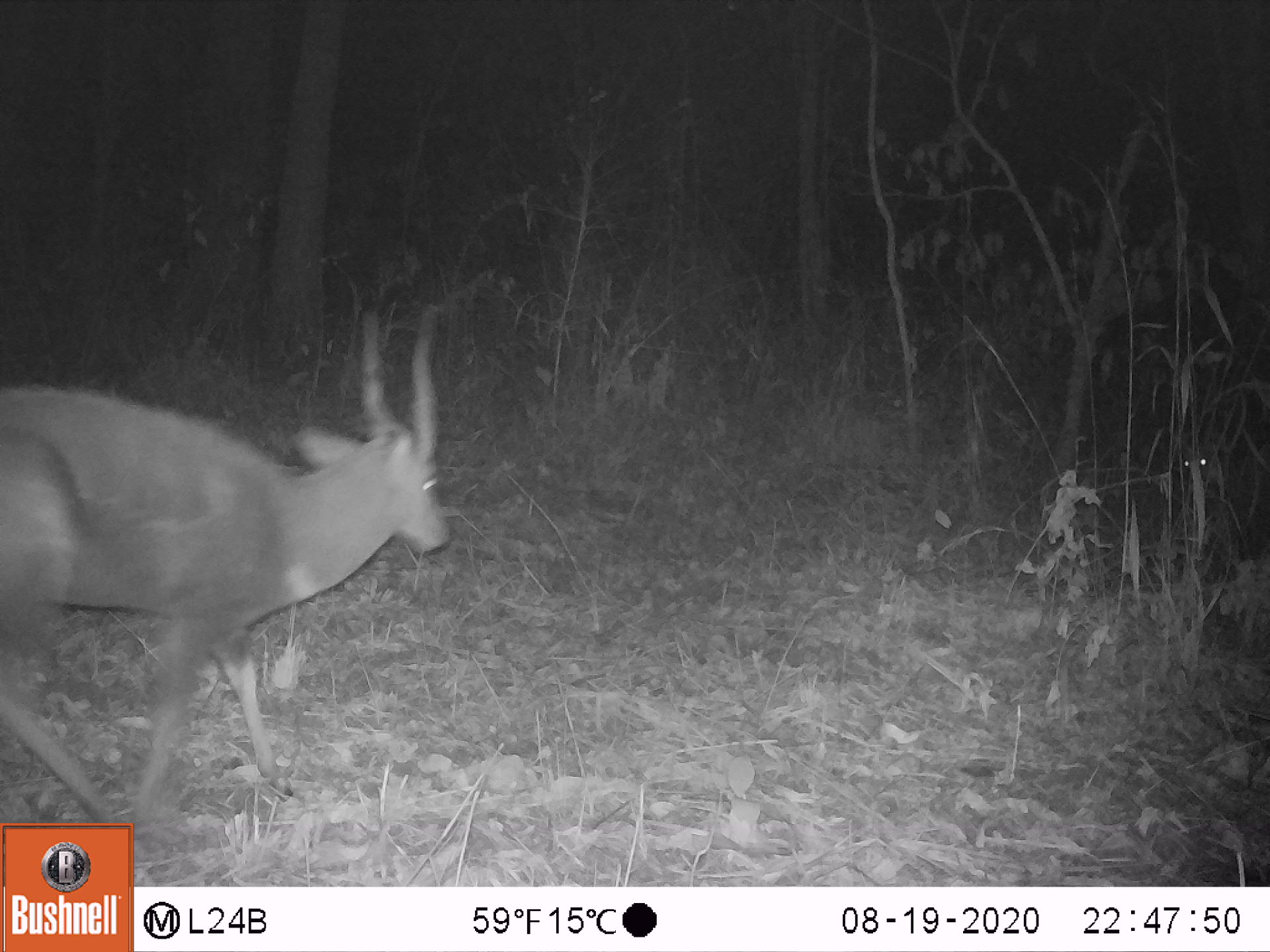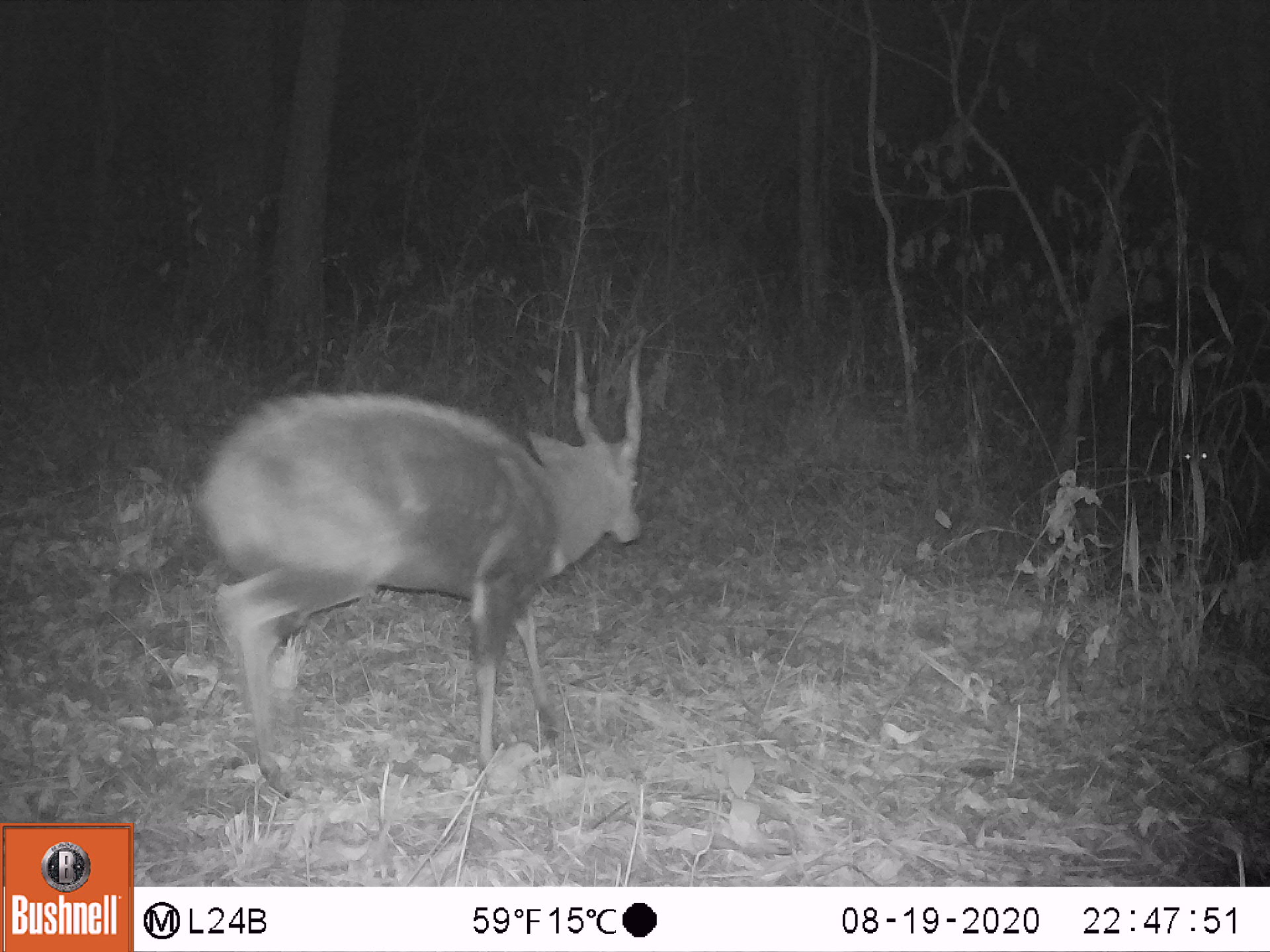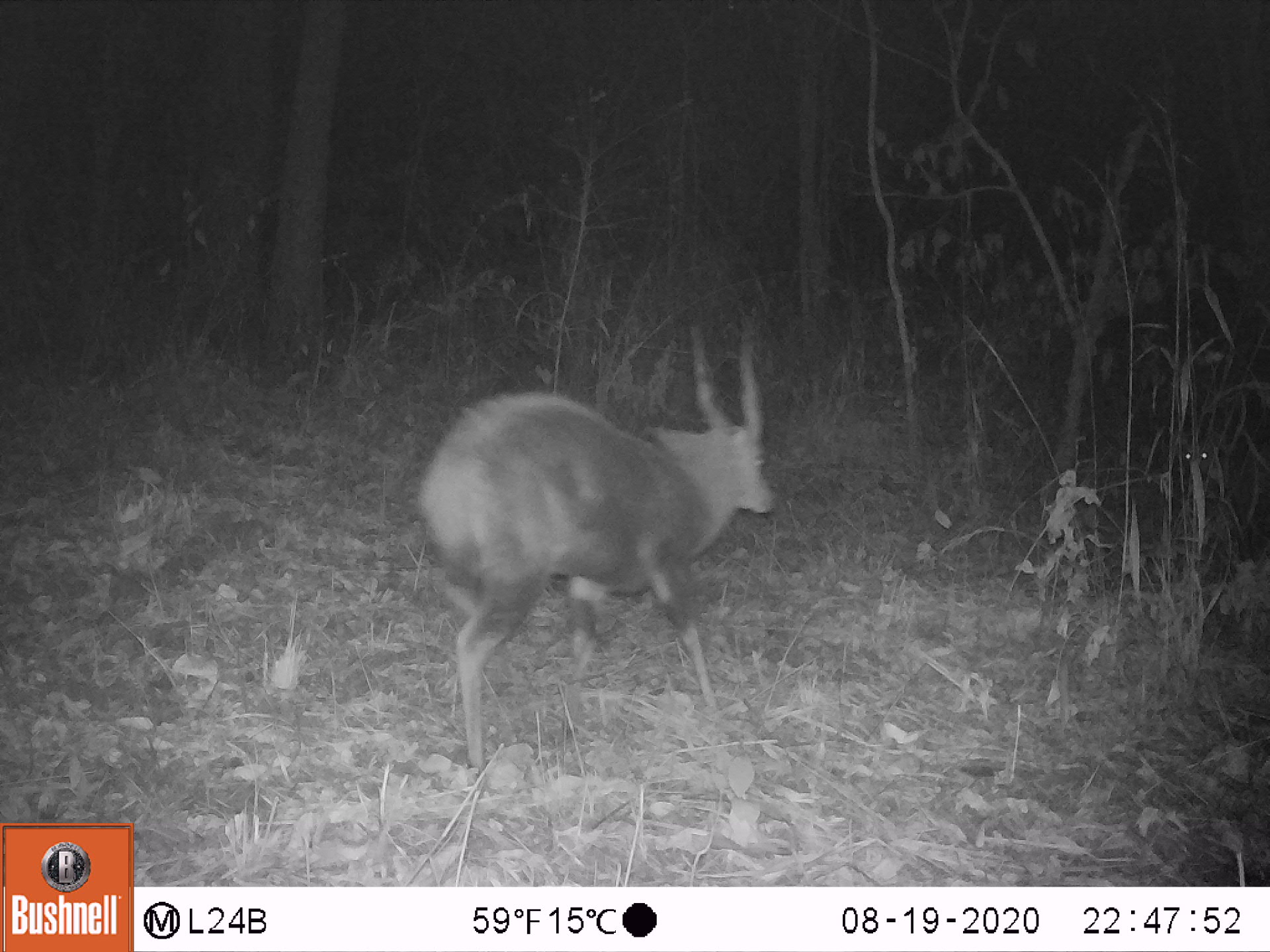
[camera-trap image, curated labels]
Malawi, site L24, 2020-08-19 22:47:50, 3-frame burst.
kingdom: Animalia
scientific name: Animalia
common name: other animal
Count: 1.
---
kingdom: Animalia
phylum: Chordata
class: Mammalia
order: Artiodactyla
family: Bovidae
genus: Tragelaphus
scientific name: Tragelaphus sylvaticus sylvaticus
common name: cape bushbuck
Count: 1.